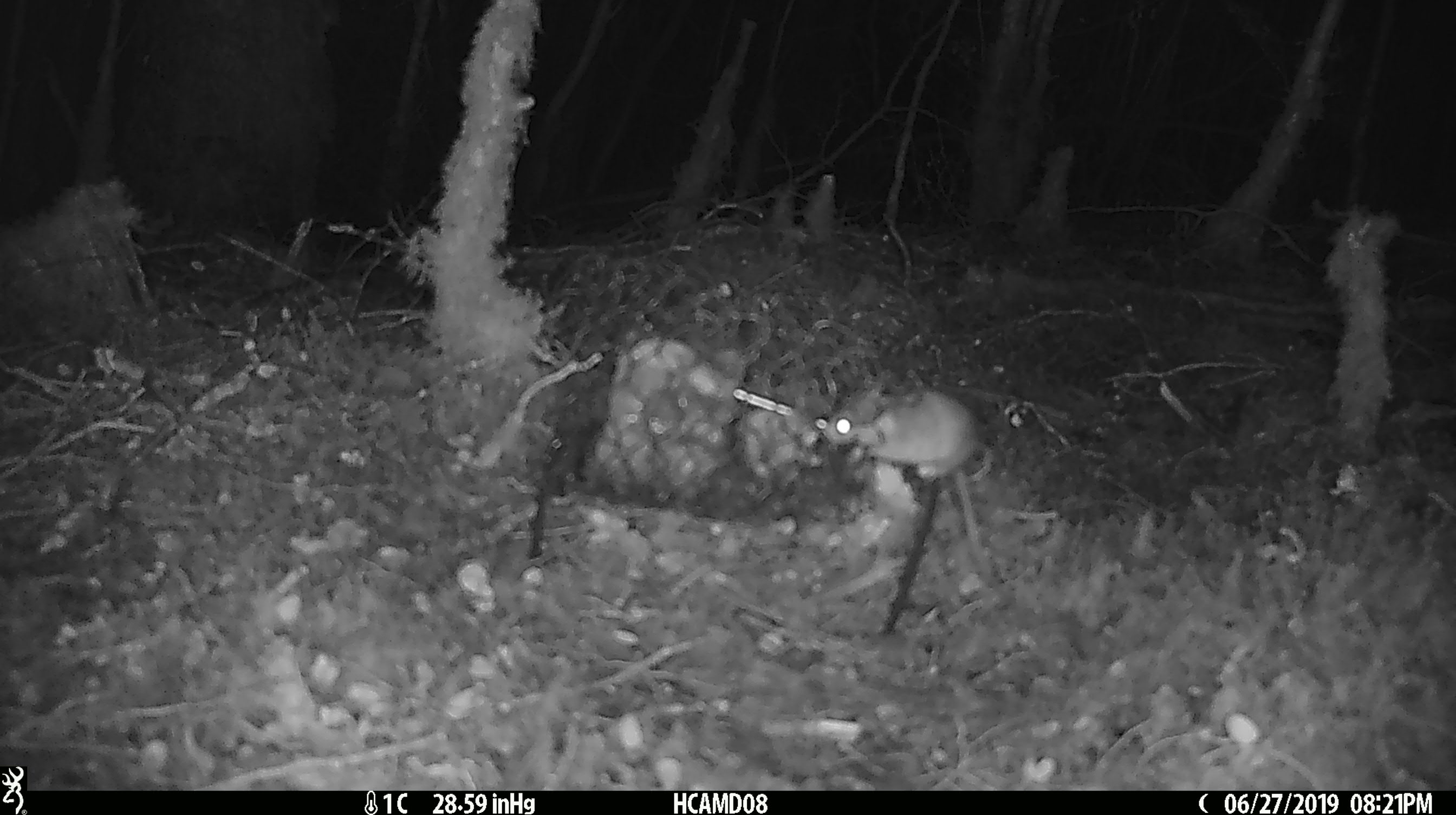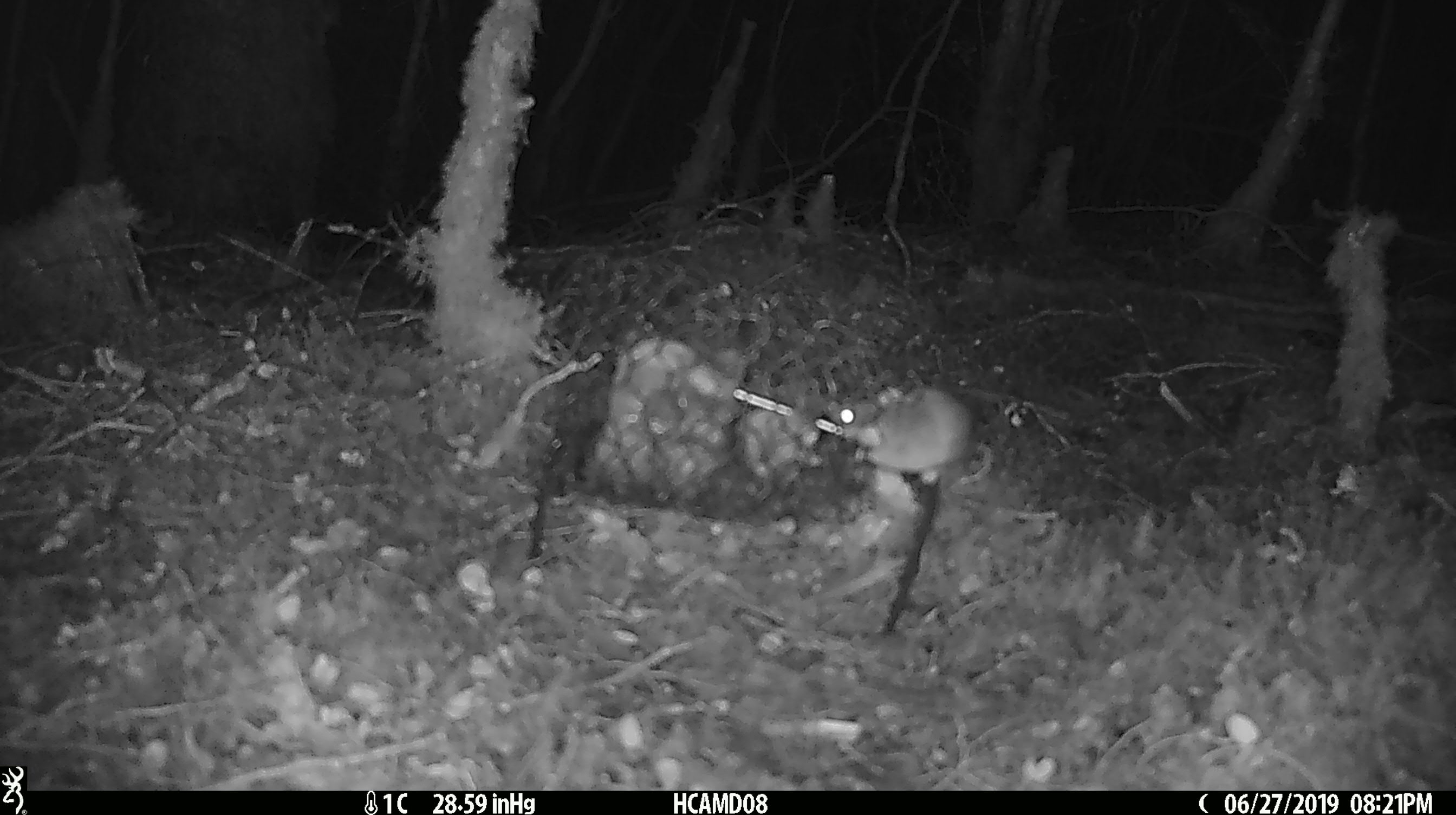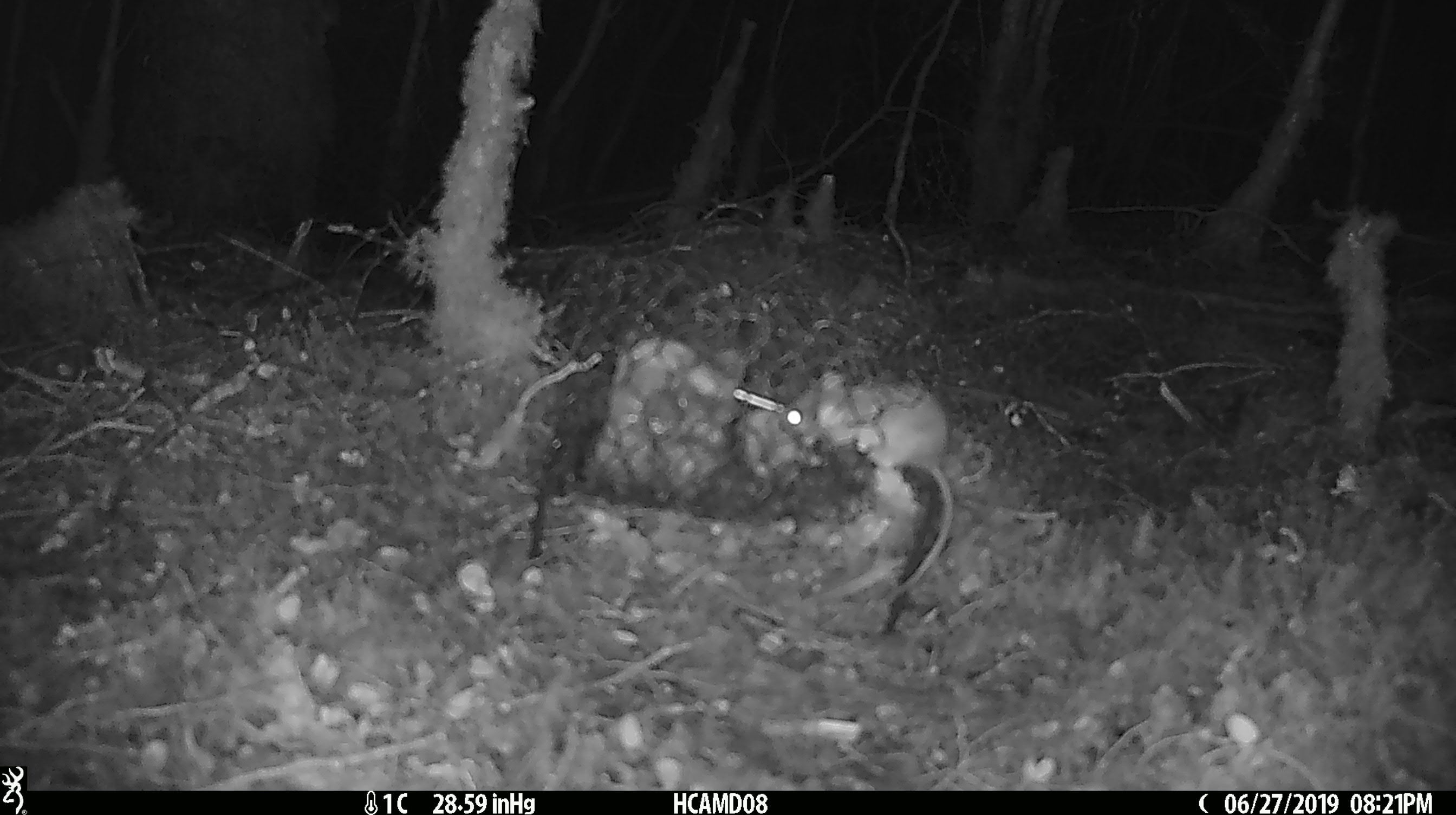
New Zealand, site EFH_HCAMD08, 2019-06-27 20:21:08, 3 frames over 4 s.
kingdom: Animalia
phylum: Chordata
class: Mammalia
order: Rodentia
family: Muridae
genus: Mus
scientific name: Mus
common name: mouse